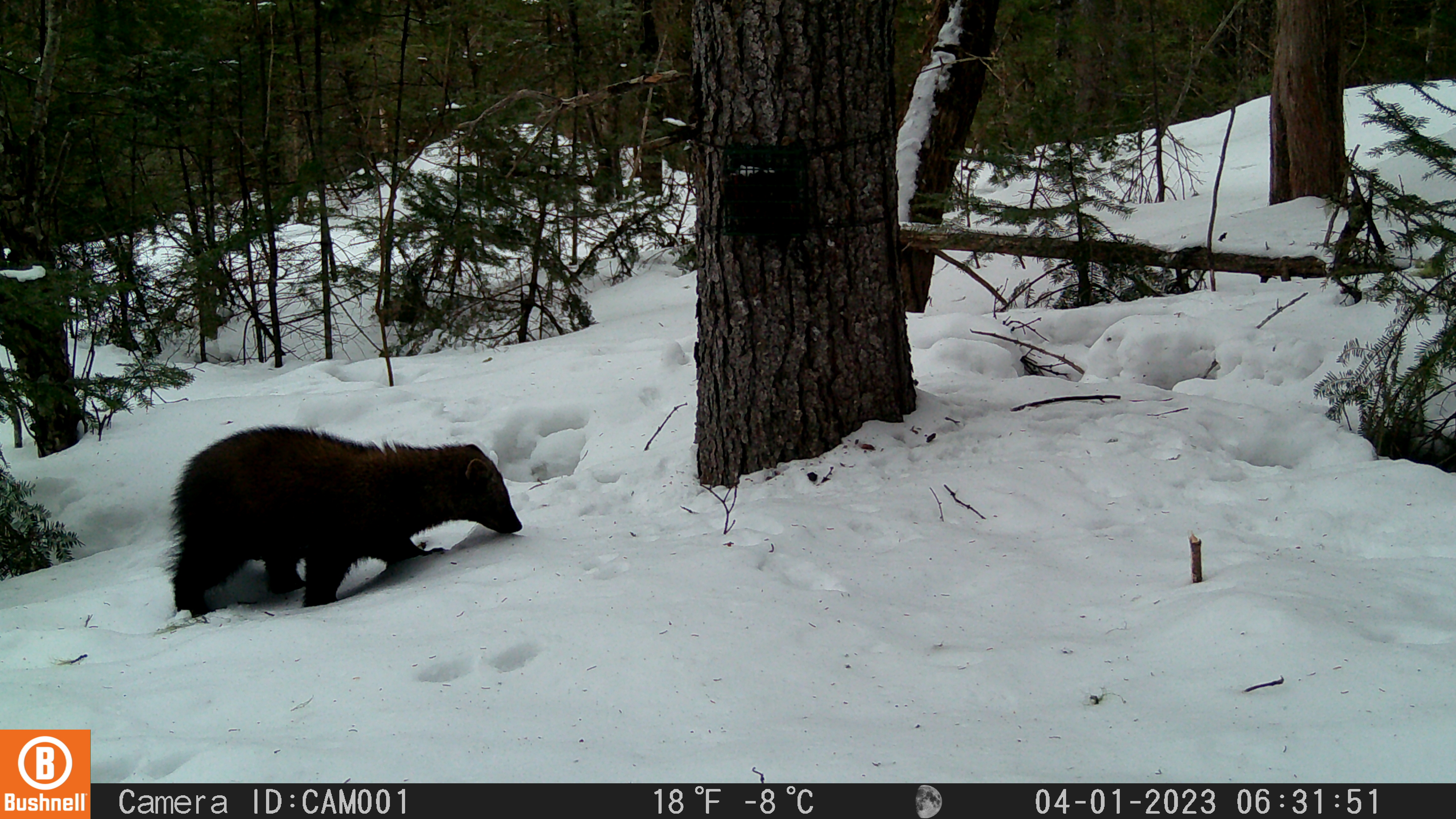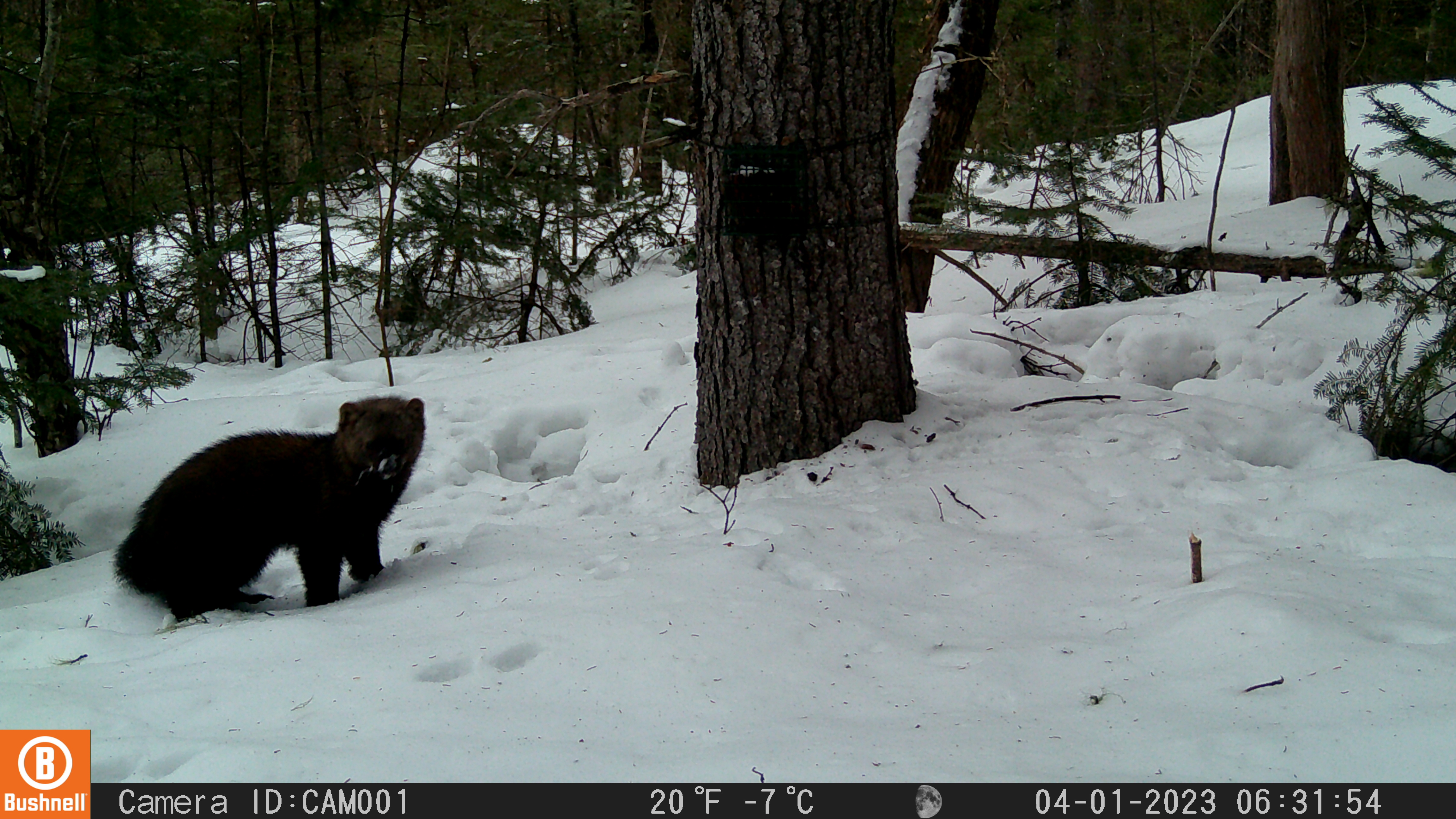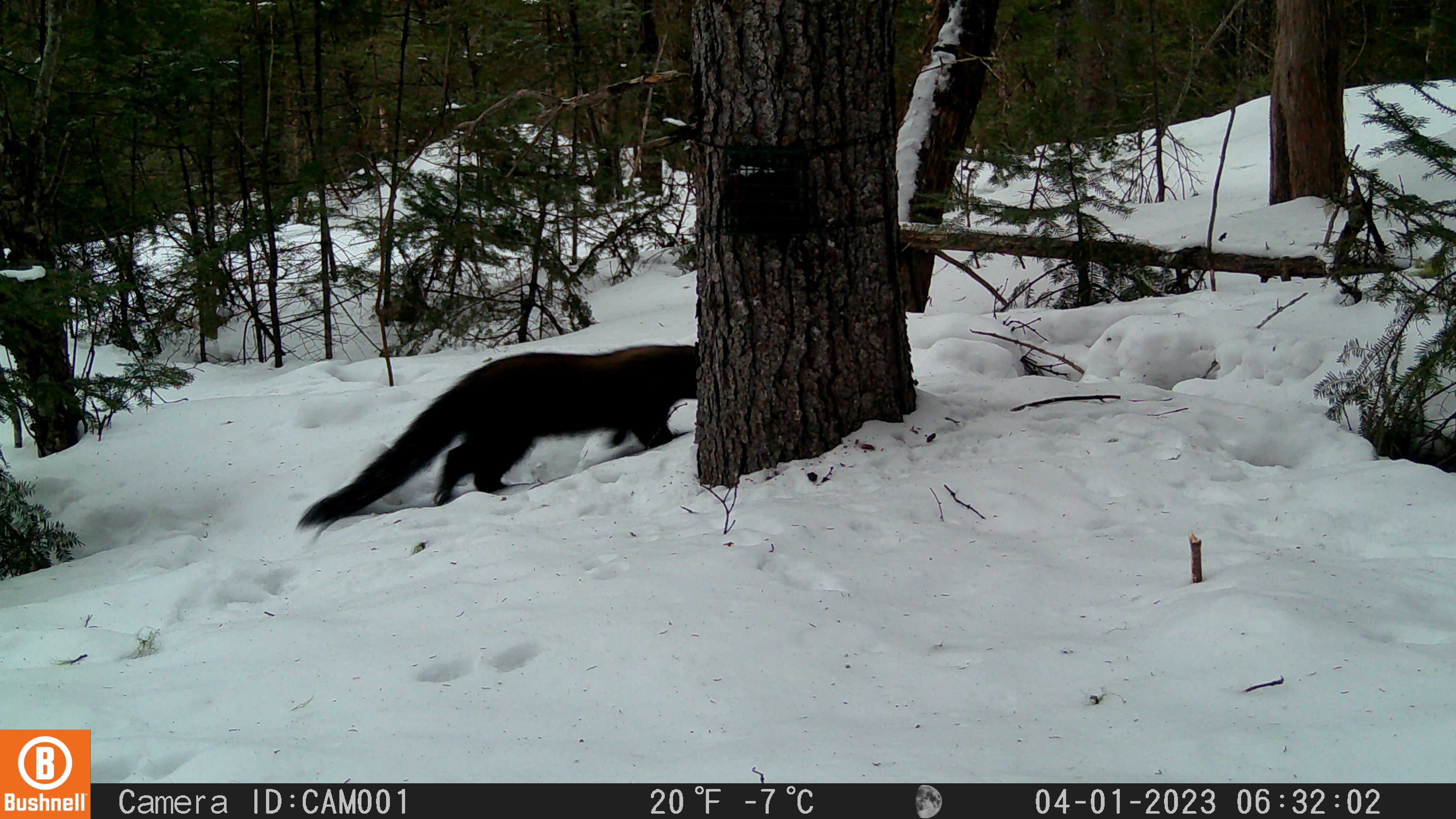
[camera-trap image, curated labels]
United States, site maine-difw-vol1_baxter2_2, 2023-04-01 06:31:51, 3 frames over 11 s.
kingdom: Animalia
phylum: Chordata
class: Mammalia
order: Carnivora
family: Mustelidae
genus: Pekania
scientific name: Pekania pennanti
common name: fisher